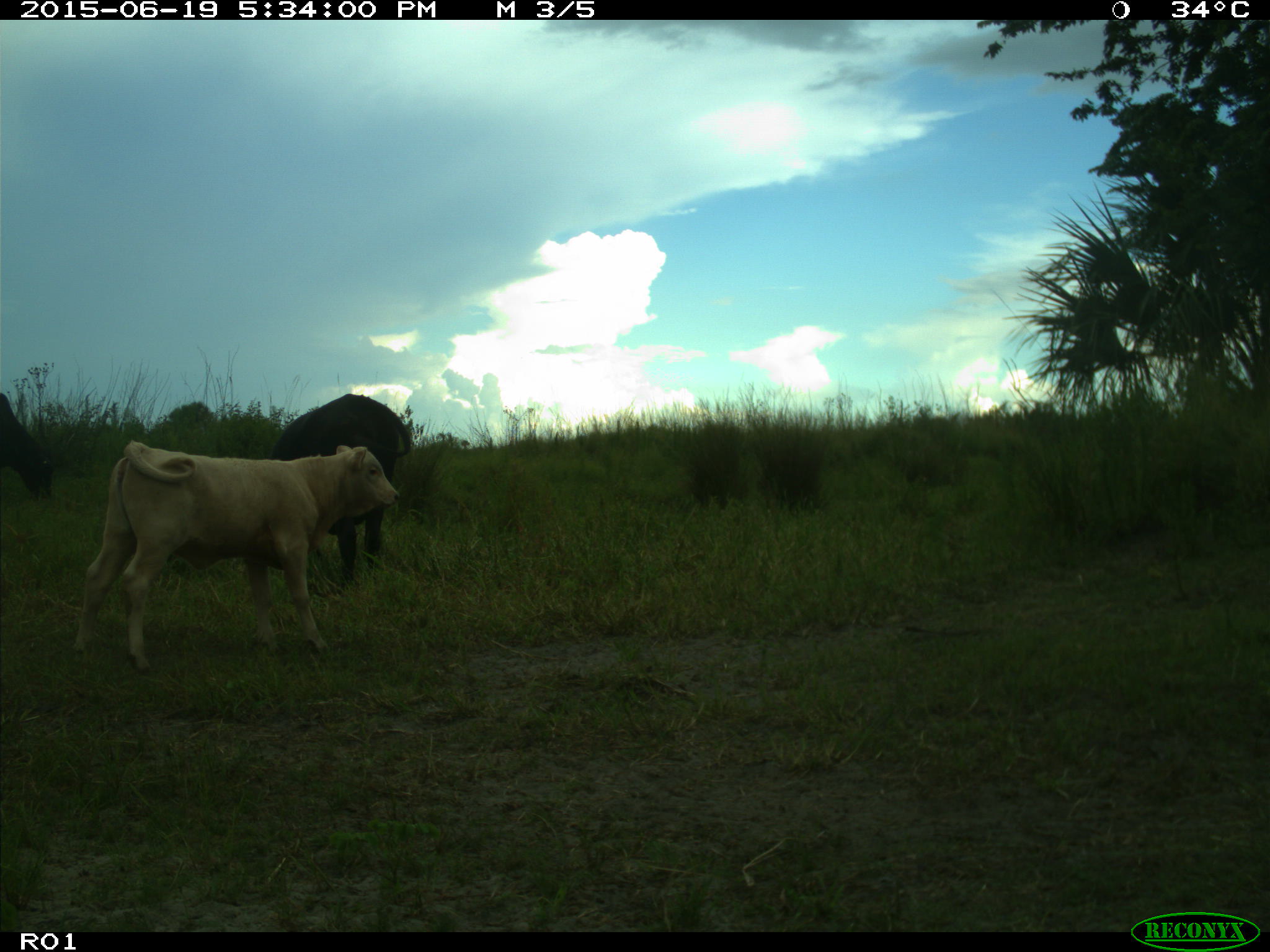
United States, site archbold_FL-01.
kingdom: Animalia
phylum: Chordata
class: Mammalia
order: Artiodactyla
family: Bovidae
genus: Bos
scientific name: Bos taurus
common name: domestic cow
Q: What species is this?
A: Bos taurus (domestic cow).